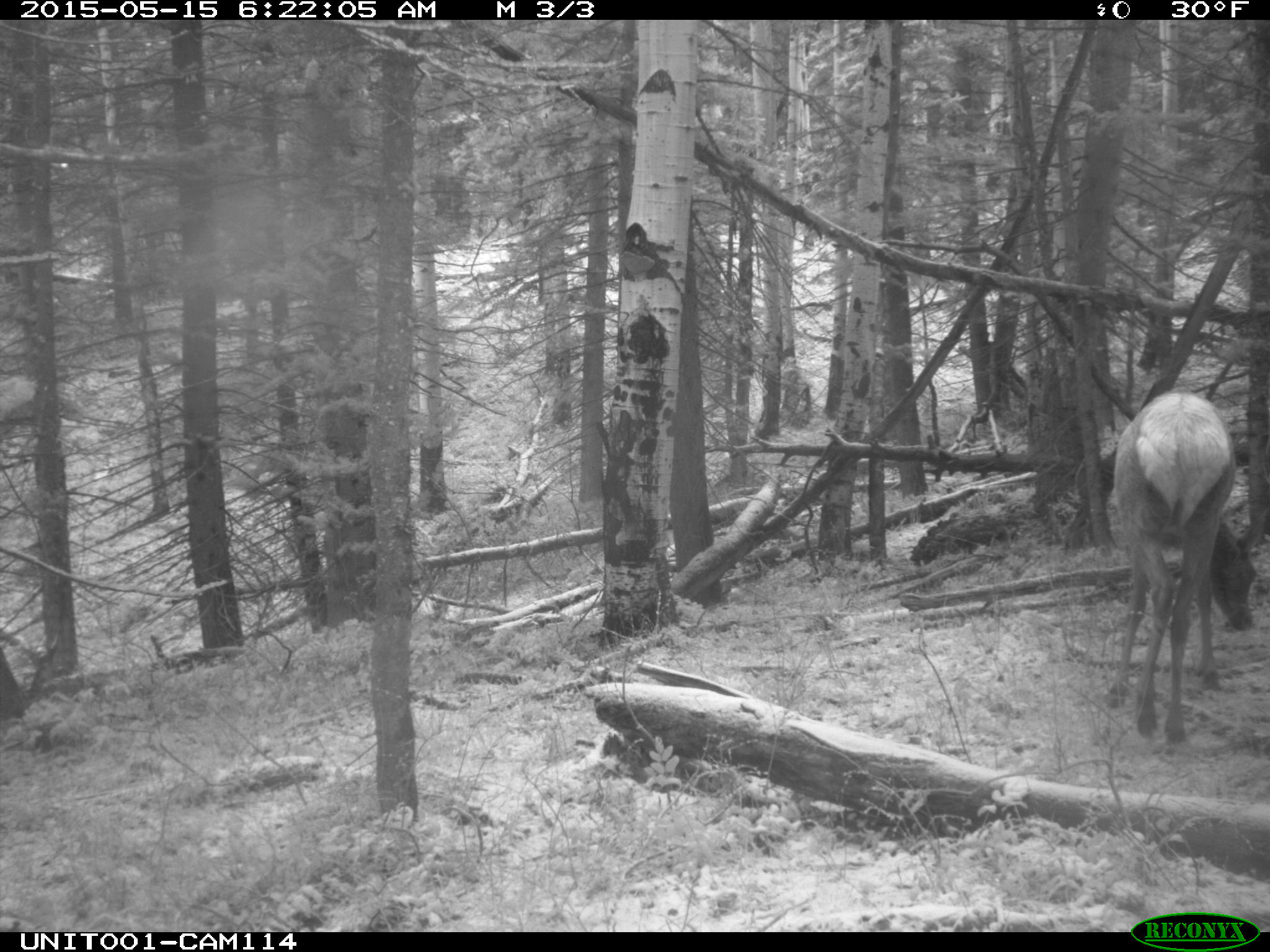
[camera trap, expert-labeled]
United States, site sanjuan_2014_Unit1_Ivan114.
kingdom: Animalia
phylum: Chordata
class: Mammalia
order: Artiodactyla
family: Cervidae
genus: Cervus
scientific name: Cervus elaphus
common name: red deer